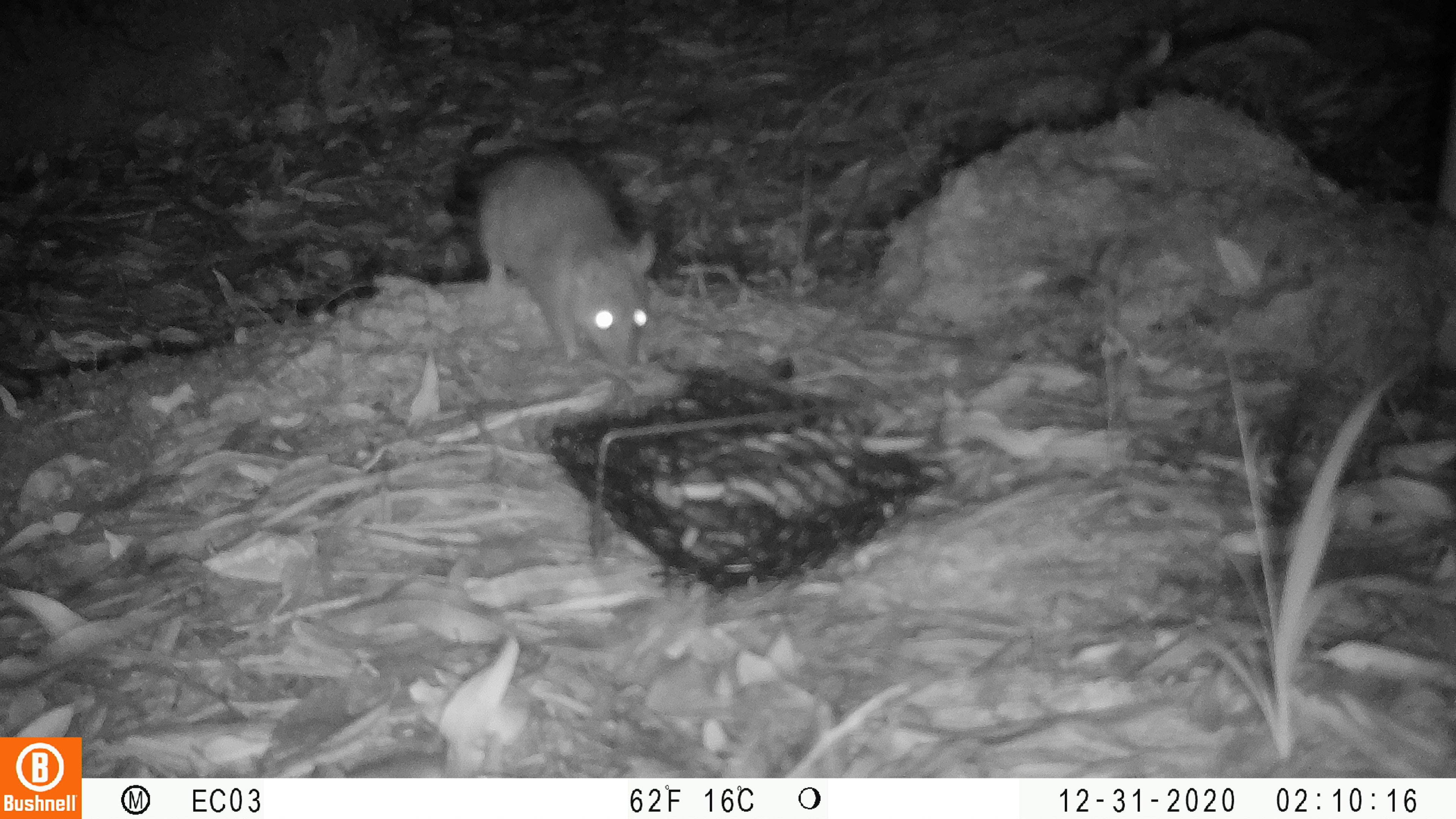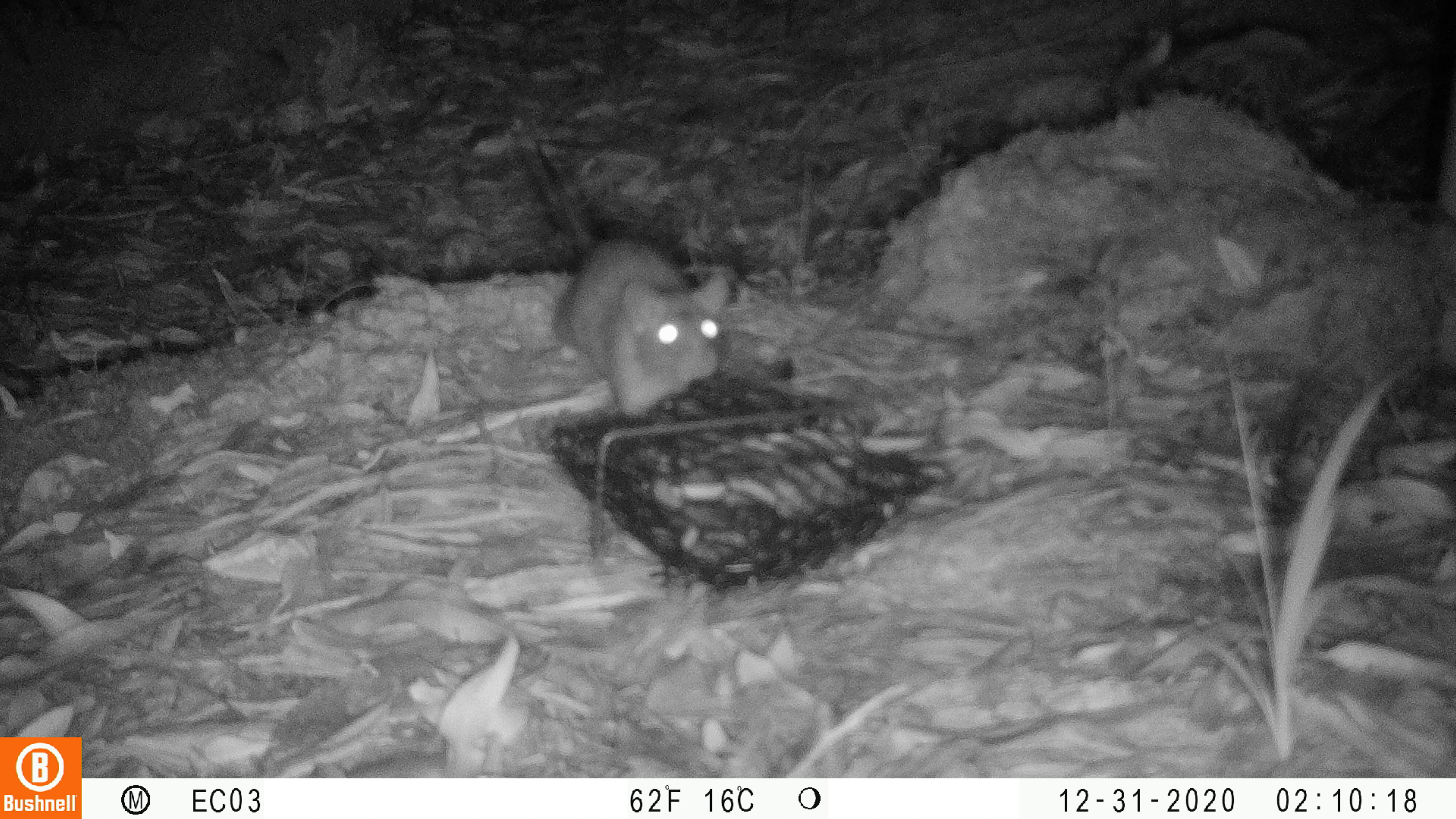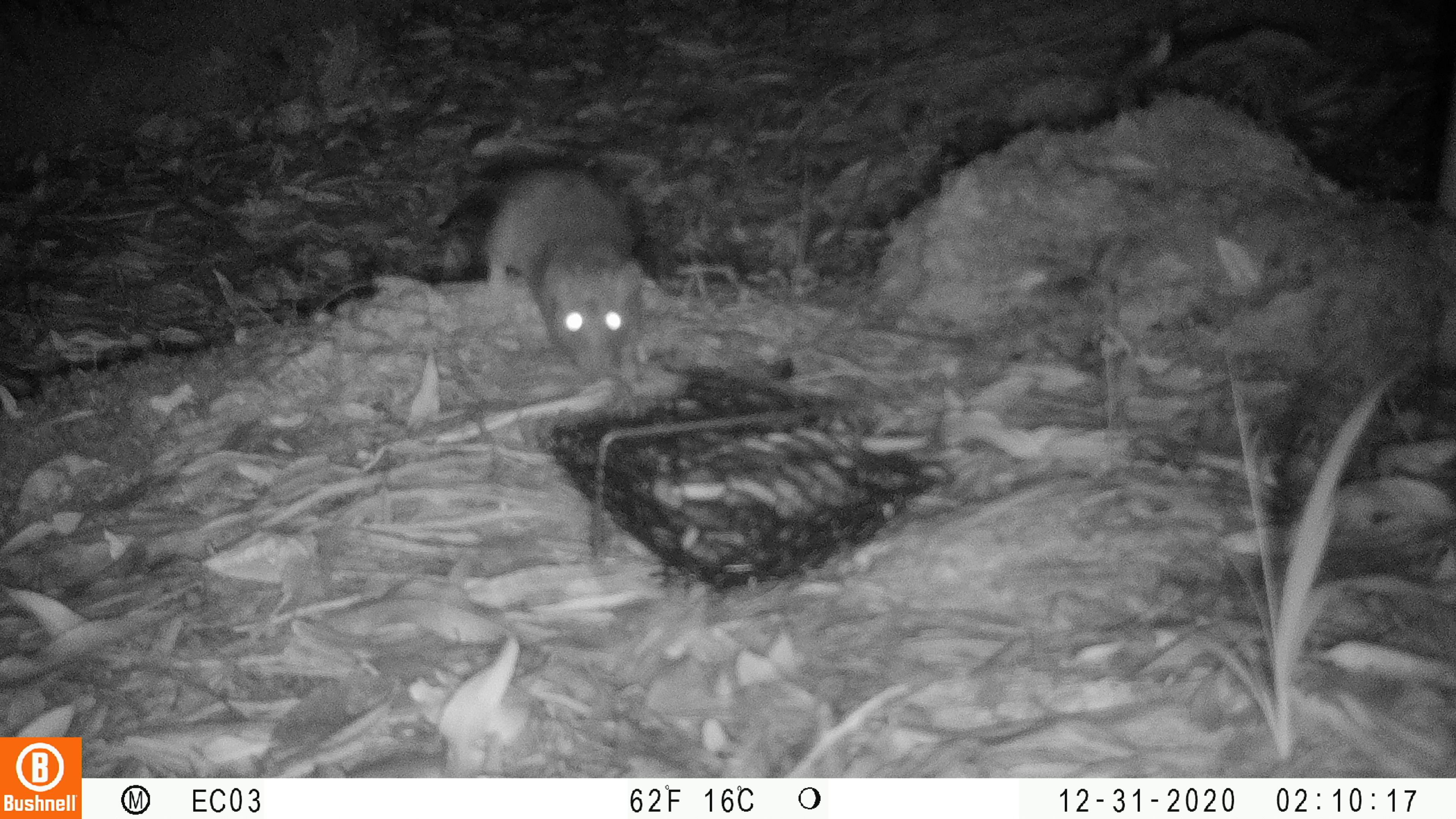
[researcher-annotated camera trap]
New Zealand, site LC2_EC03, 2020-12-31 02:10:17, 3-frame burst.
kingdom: Animalia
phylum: Chordata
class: Mammalia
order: Rodentia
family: Muridae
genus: Rattus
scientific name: Rattus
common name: rat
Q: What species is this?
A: Rat (Rattus).